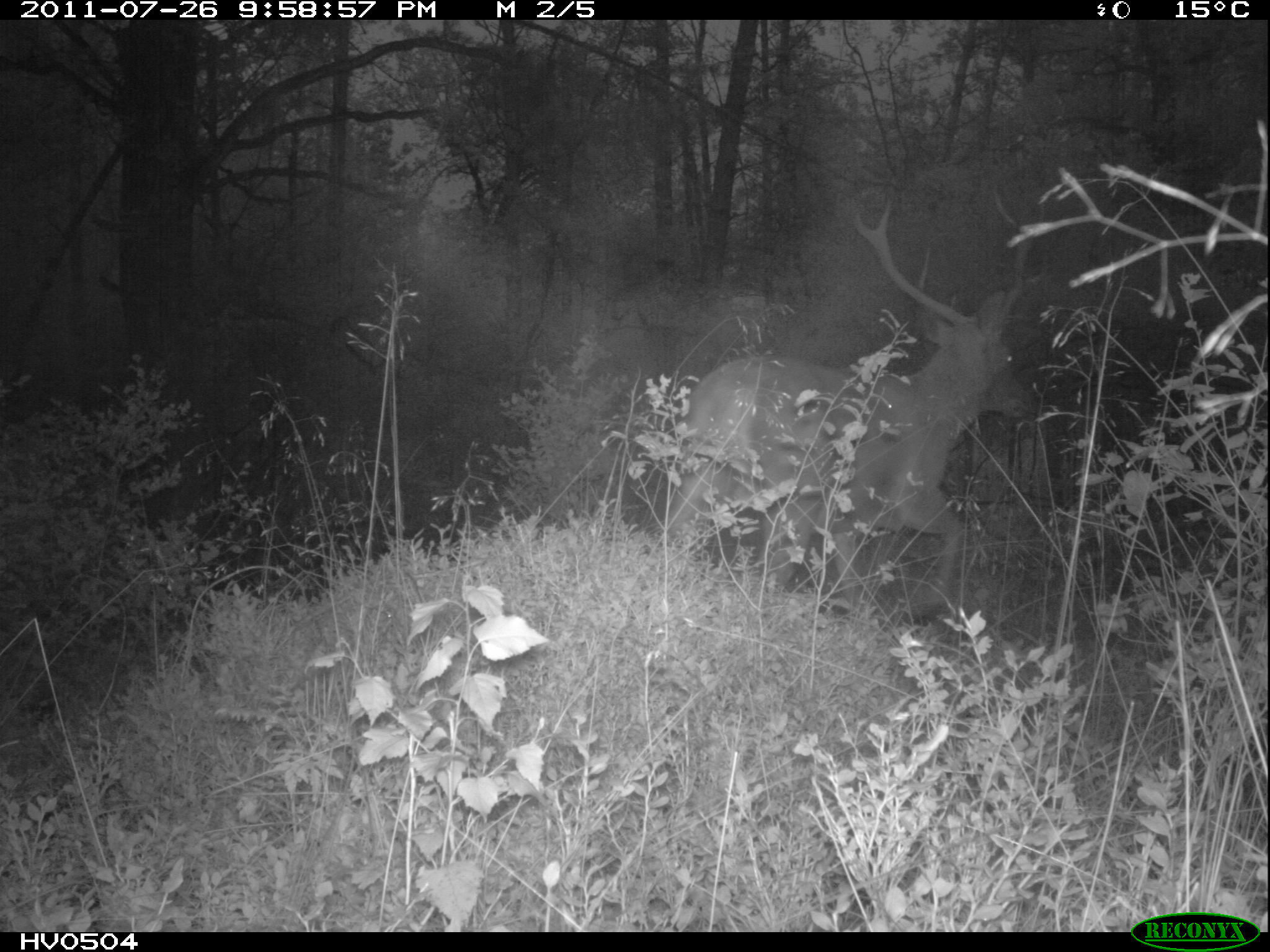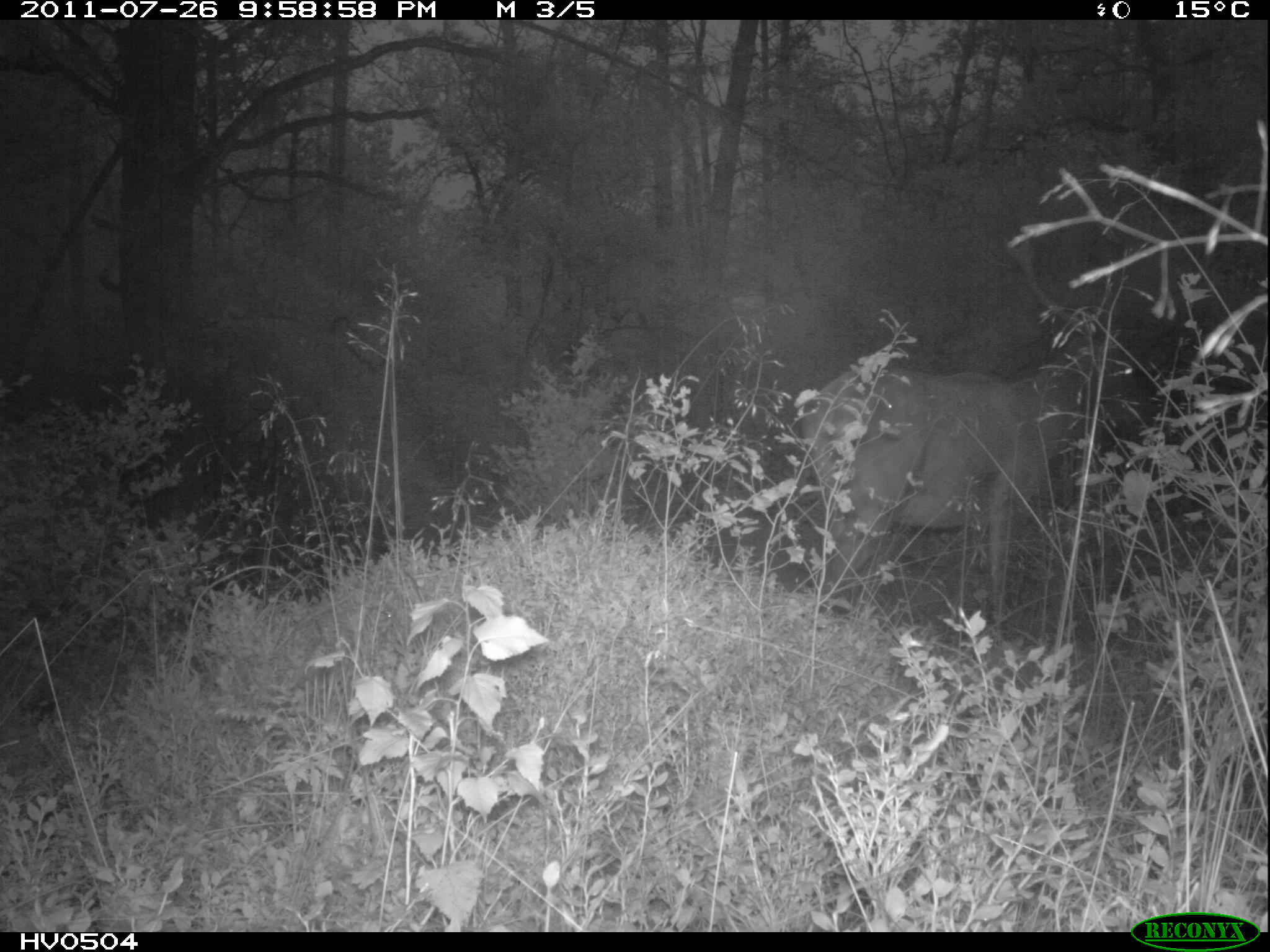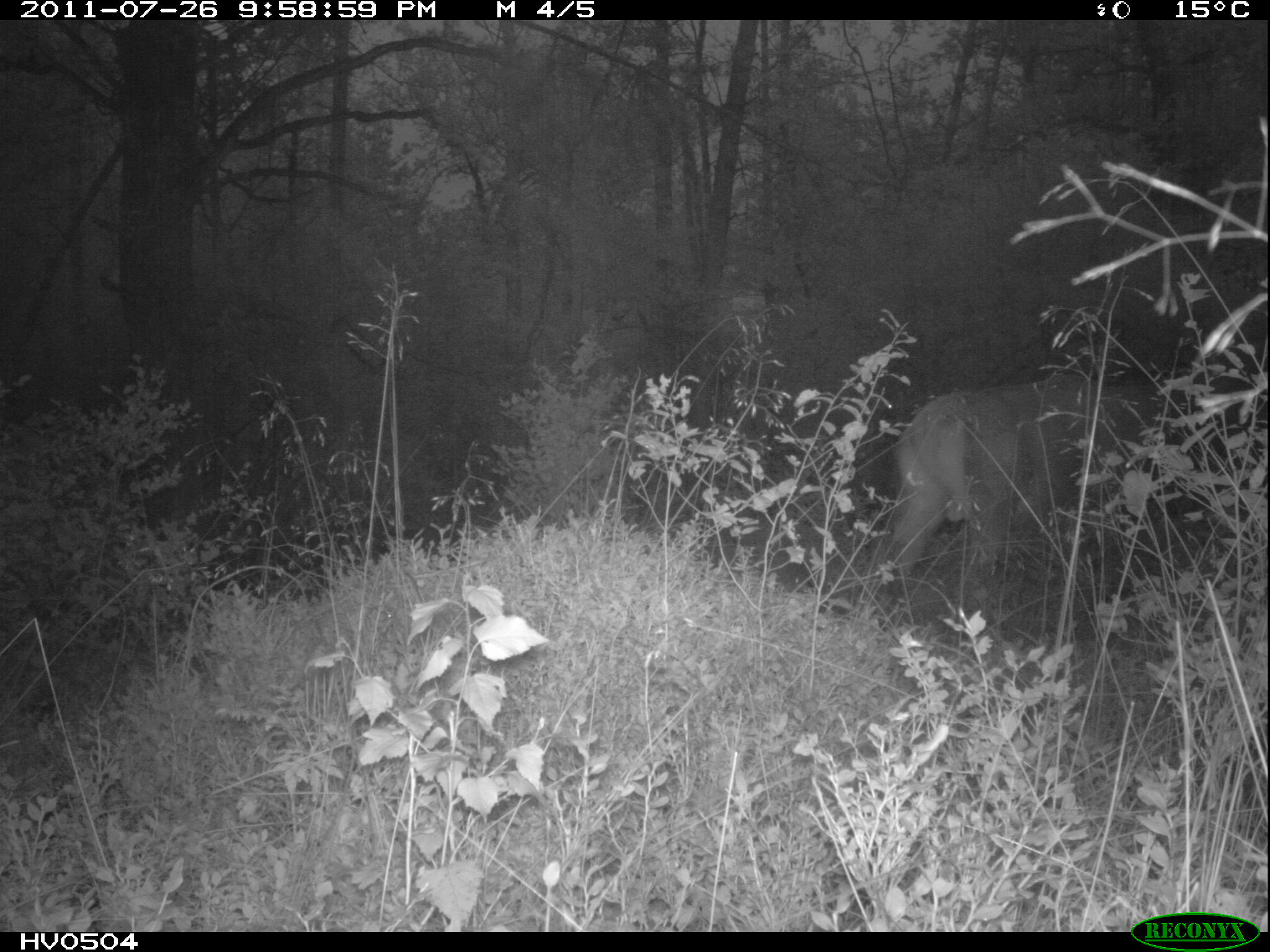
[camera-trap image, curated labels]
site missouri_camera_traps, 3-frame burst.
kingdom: Animalia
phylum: Chordata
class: Mammalia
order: Artiodactyla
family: Cervidae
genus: Cervus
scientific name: Cervus elaphus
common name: red deer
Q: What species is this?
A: Red deer (Cervus elaphus).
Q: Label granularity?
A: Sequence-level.